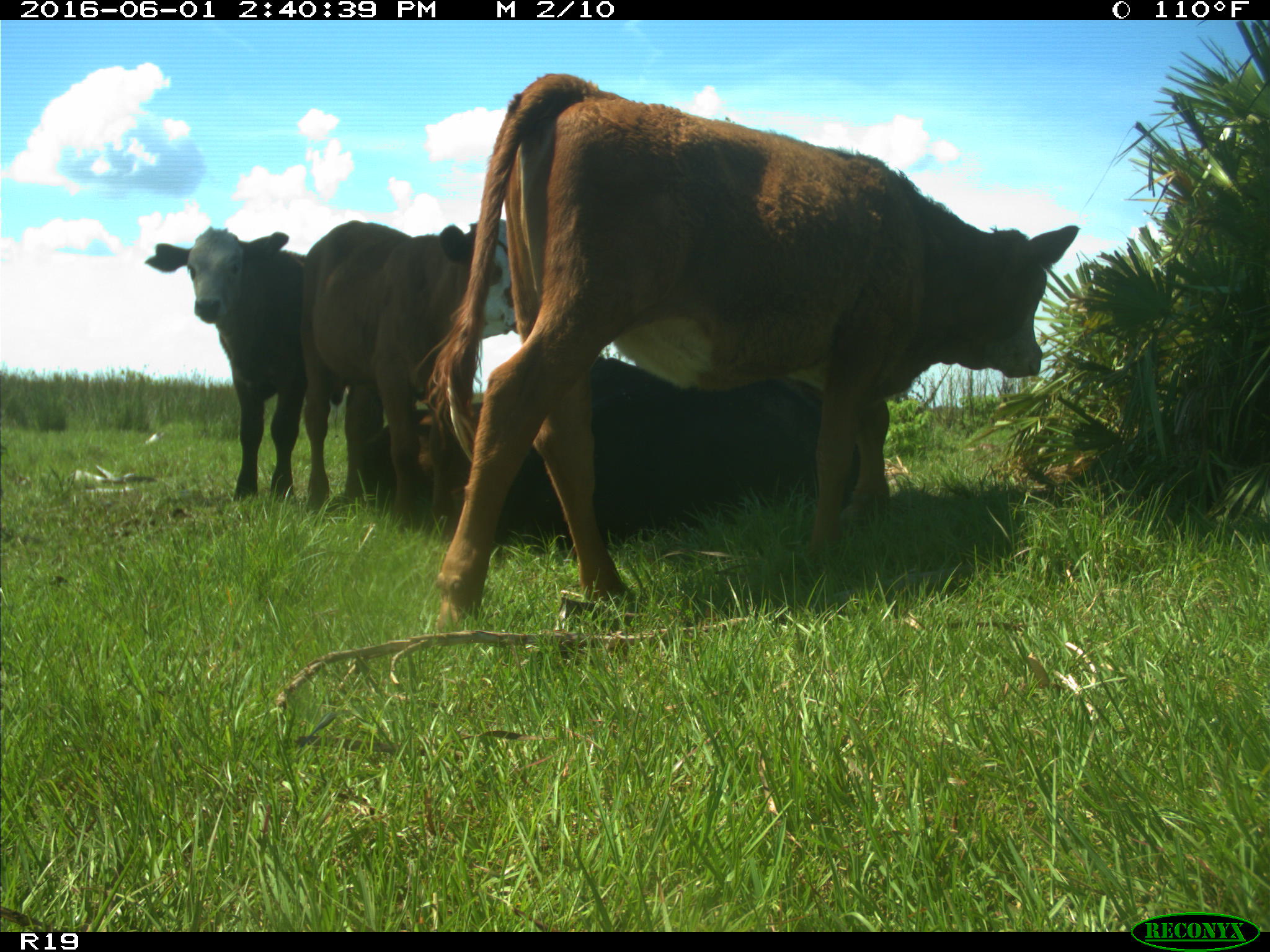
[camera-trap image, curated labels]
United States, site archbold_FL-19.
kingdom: Animalia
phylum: Chordata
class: Mammalia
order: Artiodactyla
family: Bovidae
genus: Bos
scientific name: Bos taurus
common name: domestic cow